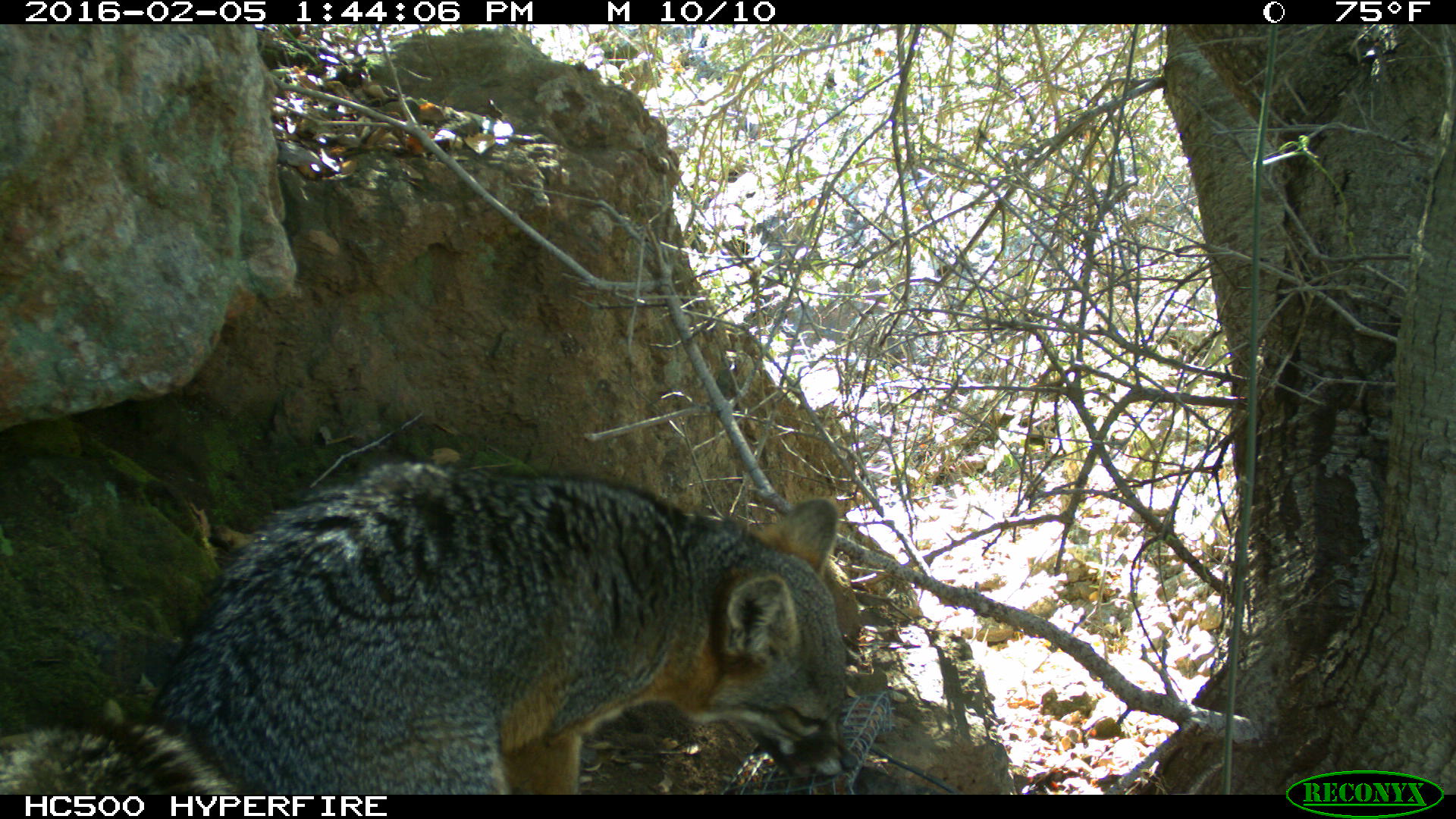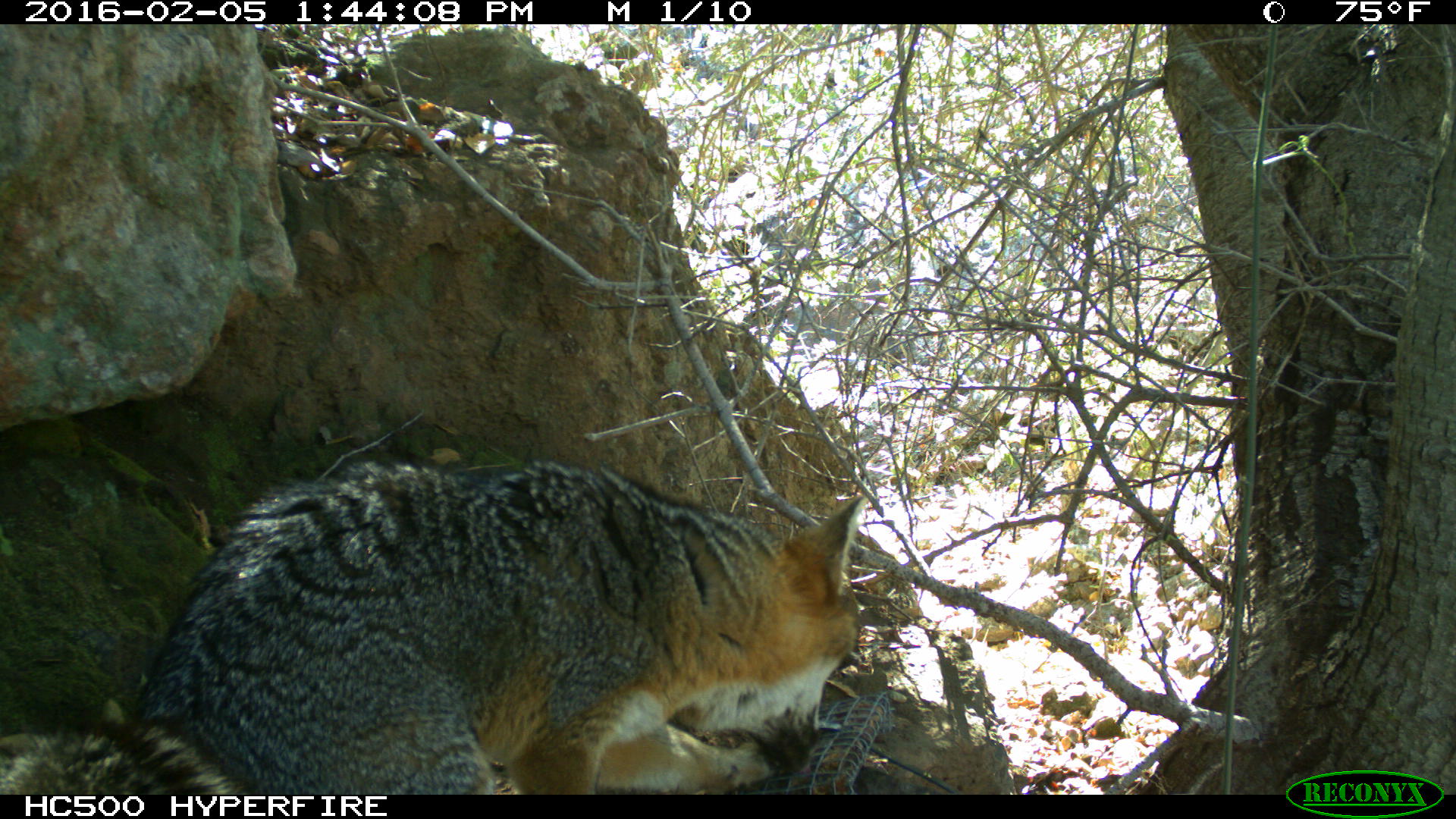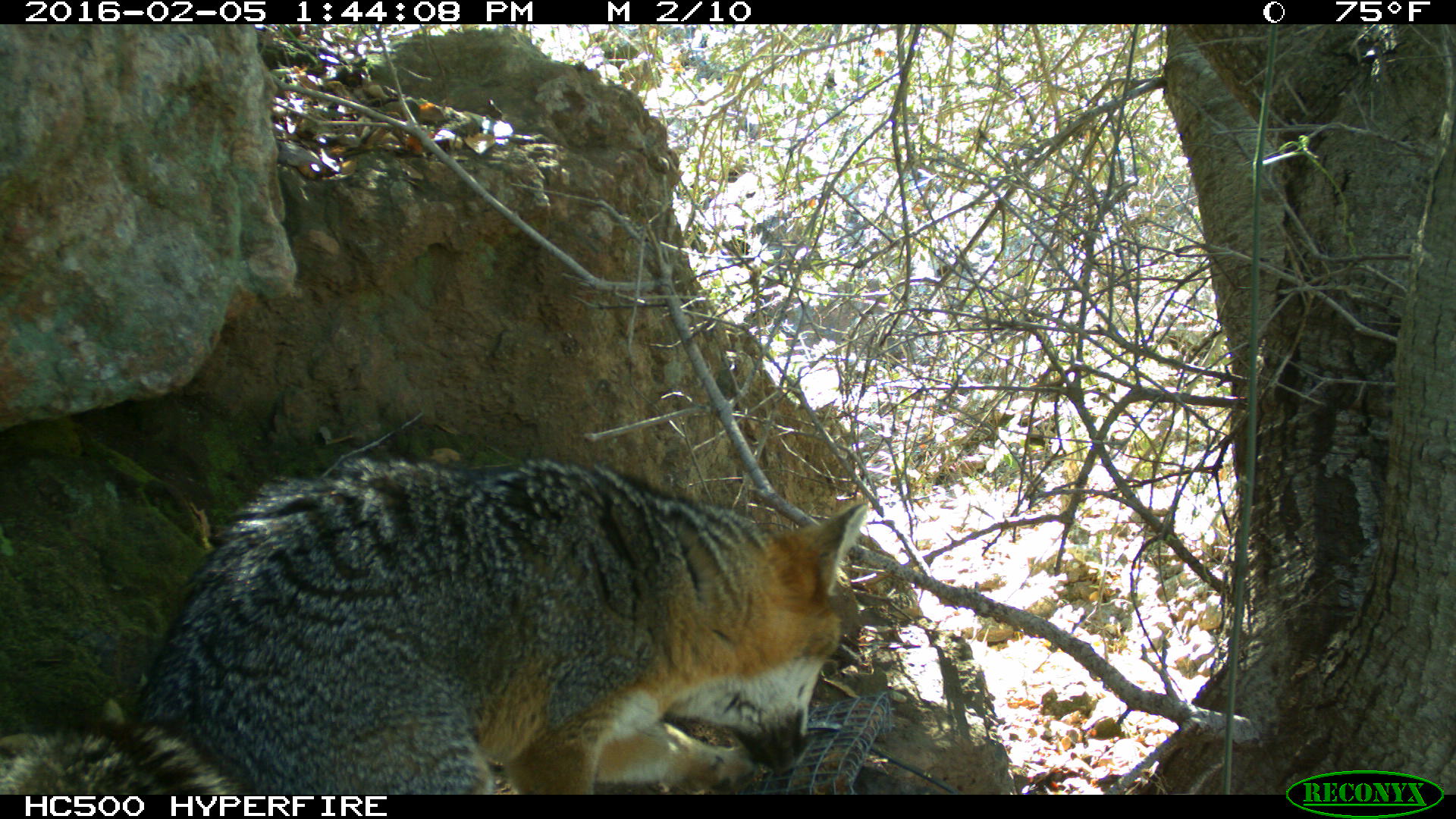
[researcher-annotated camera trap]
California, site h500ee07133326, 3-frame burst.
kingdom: Animalia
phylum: Chordata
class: Mammalia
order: Carnivora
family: Canidae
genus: Urocyon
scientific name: Urocyon littoralis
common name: island fox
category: fox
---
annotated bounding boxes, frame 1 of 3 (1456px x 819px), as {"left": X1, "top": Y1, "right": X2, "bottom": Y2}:
fox: {"left": 0, "top": 459, "right": 858, "bottom": 794}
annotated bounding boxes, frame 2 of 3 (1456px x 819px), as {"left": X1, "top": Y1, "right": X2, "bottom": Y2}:
fox: {"left": 0, "top": 454, "right": 870, "bottom": 794}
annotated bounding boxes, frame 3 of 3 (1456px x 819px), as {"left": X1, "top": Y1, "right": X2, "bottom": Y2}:
fox: {"left": 0, "top": 459, "right": 868, "bottom": 794}